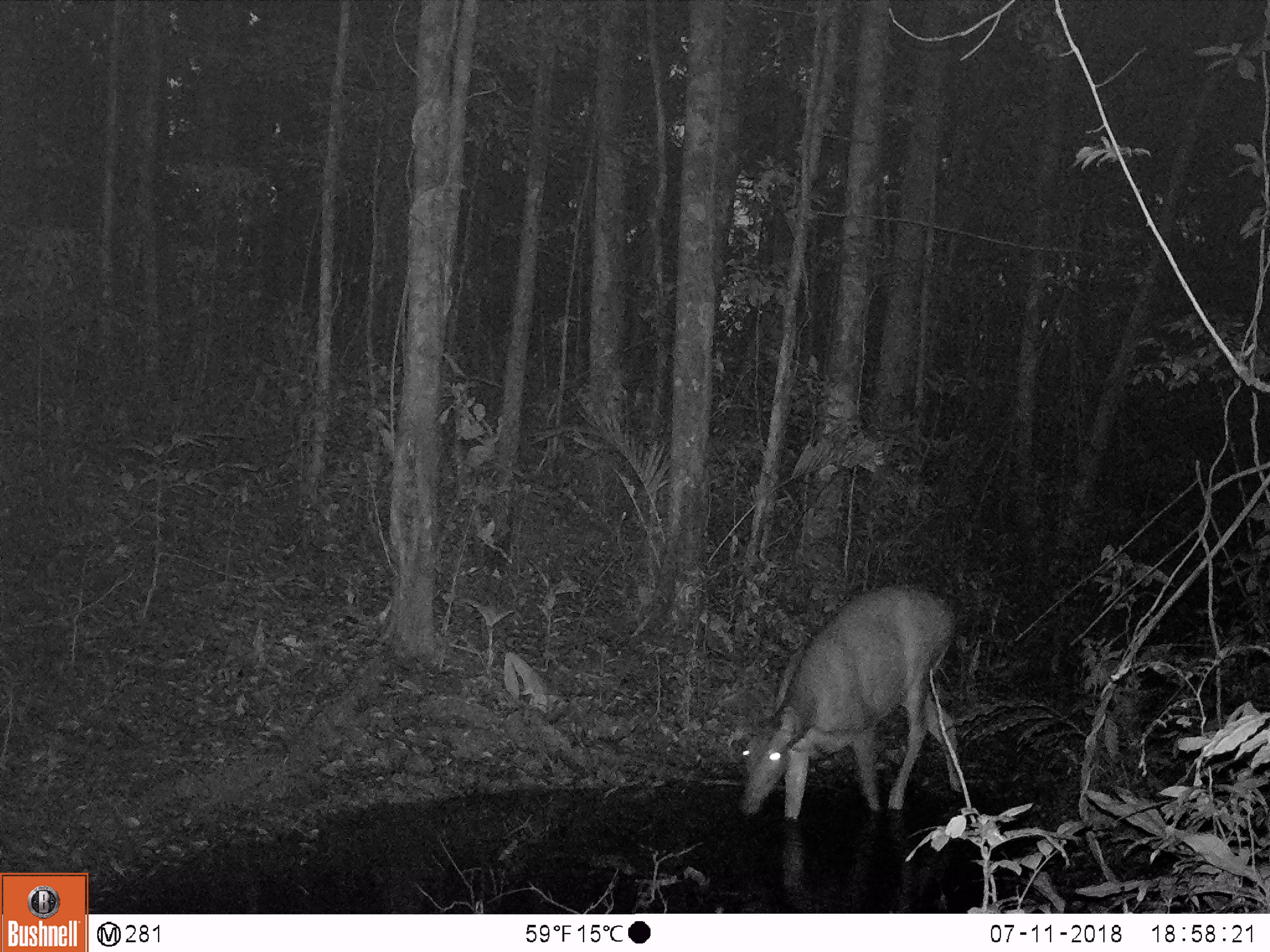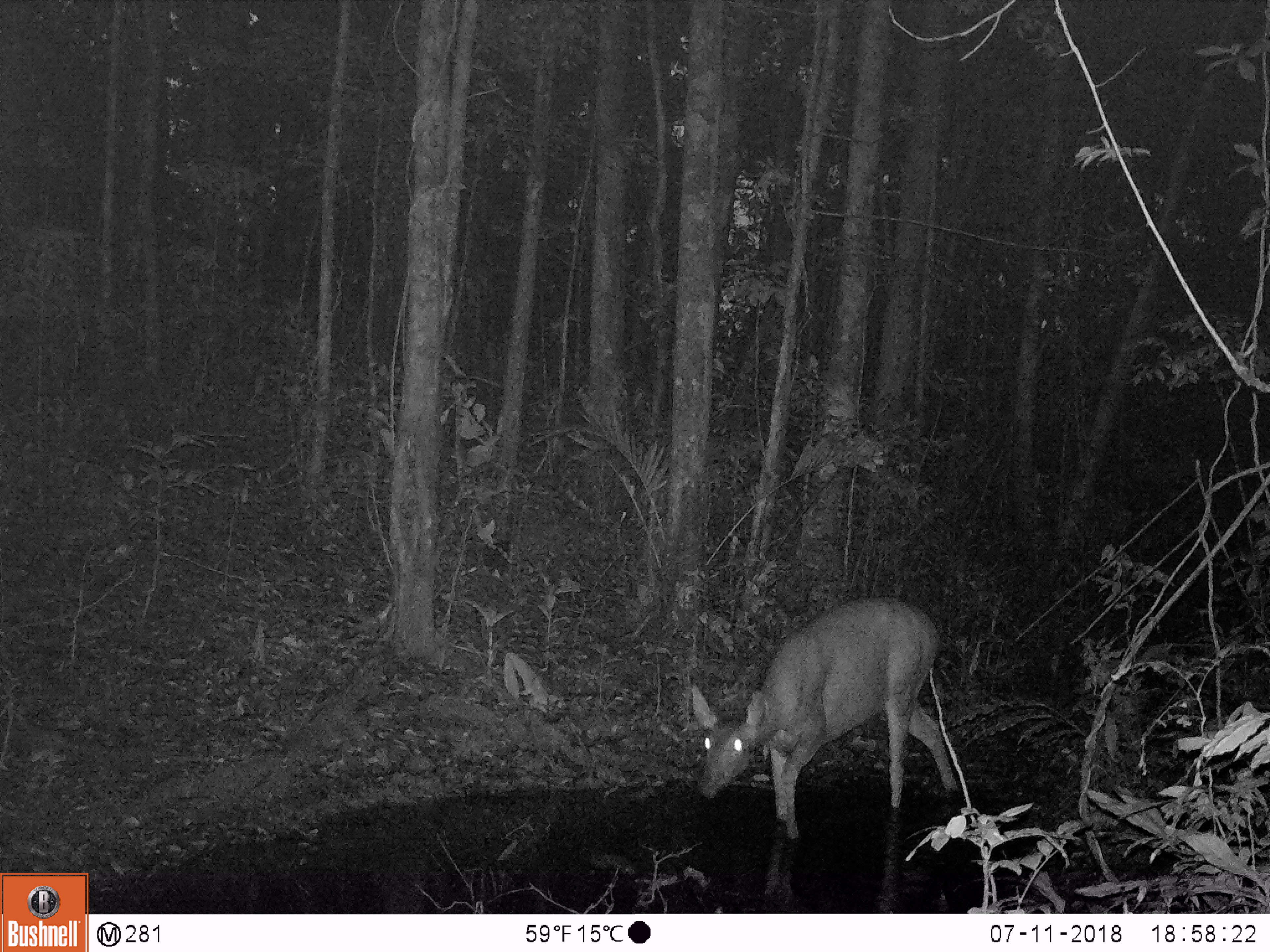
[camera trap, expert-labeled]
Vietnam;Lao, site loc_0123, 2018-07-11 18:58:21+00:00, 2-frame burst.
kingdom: Animalia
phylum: Chordata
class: Mammalia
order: Artiodactyla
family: Cervidae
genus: Rusa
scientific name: Rusa unicolor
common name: sambar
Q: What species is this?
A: Sambar (Rusa unicolor).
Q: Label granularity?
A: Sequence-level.